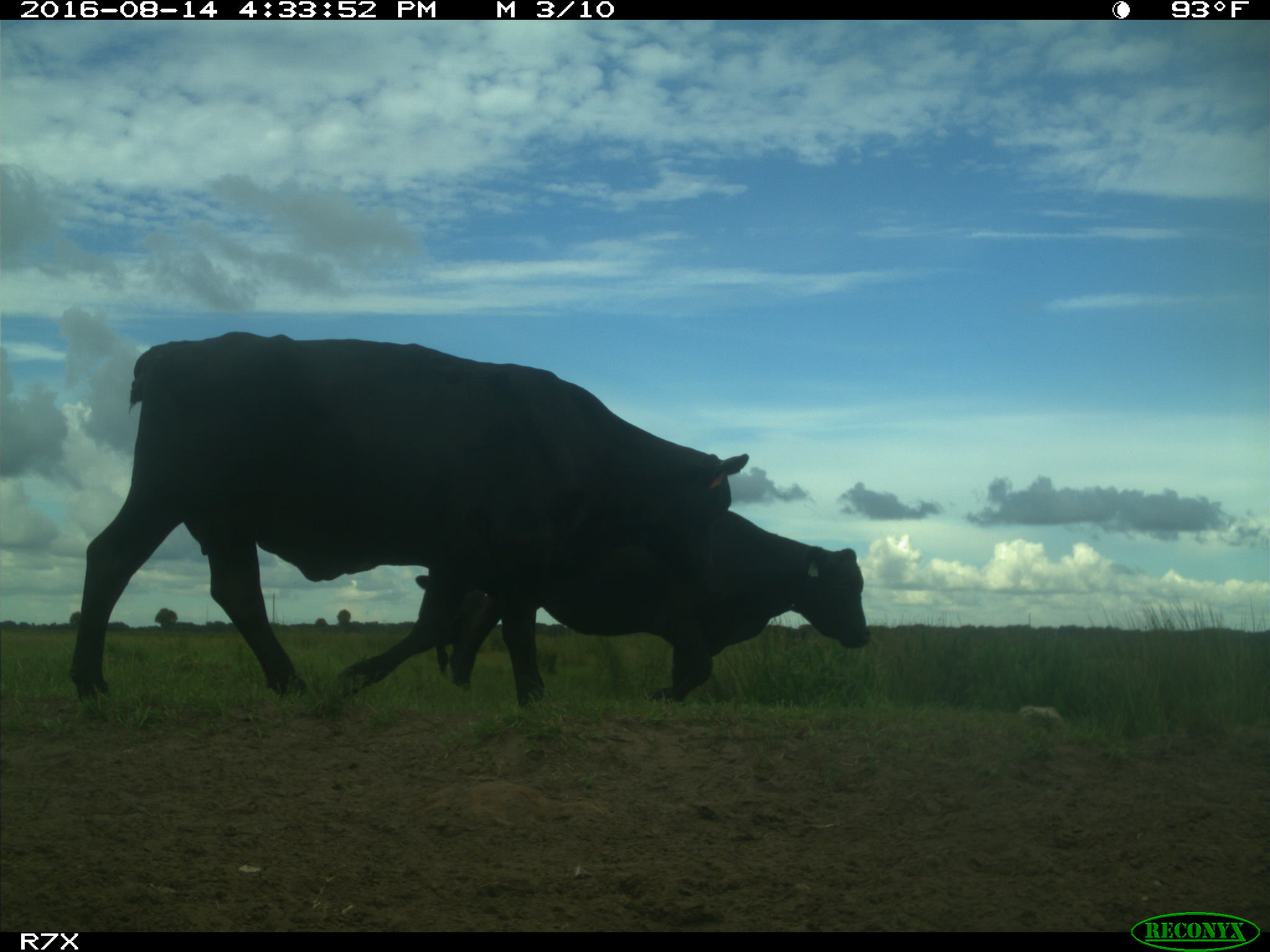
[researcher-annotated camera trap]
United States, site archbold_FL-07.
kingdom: Animalia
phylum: Chordata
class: Mammalia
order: Artiodactyla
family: Bovidae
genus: Bos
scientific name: Bos taurus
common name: domestic cow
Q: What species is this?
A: Bos taurus (domestic cow).